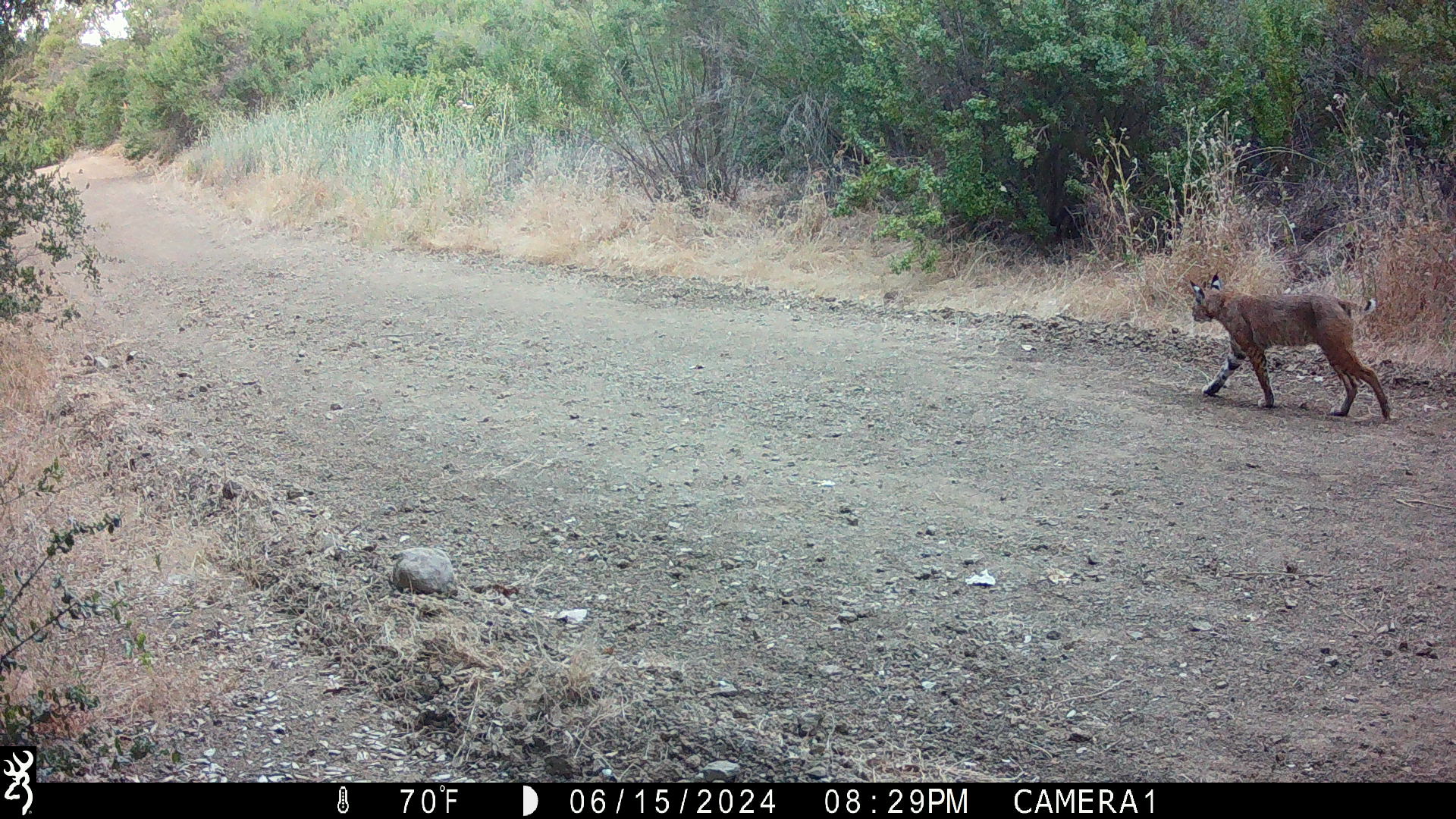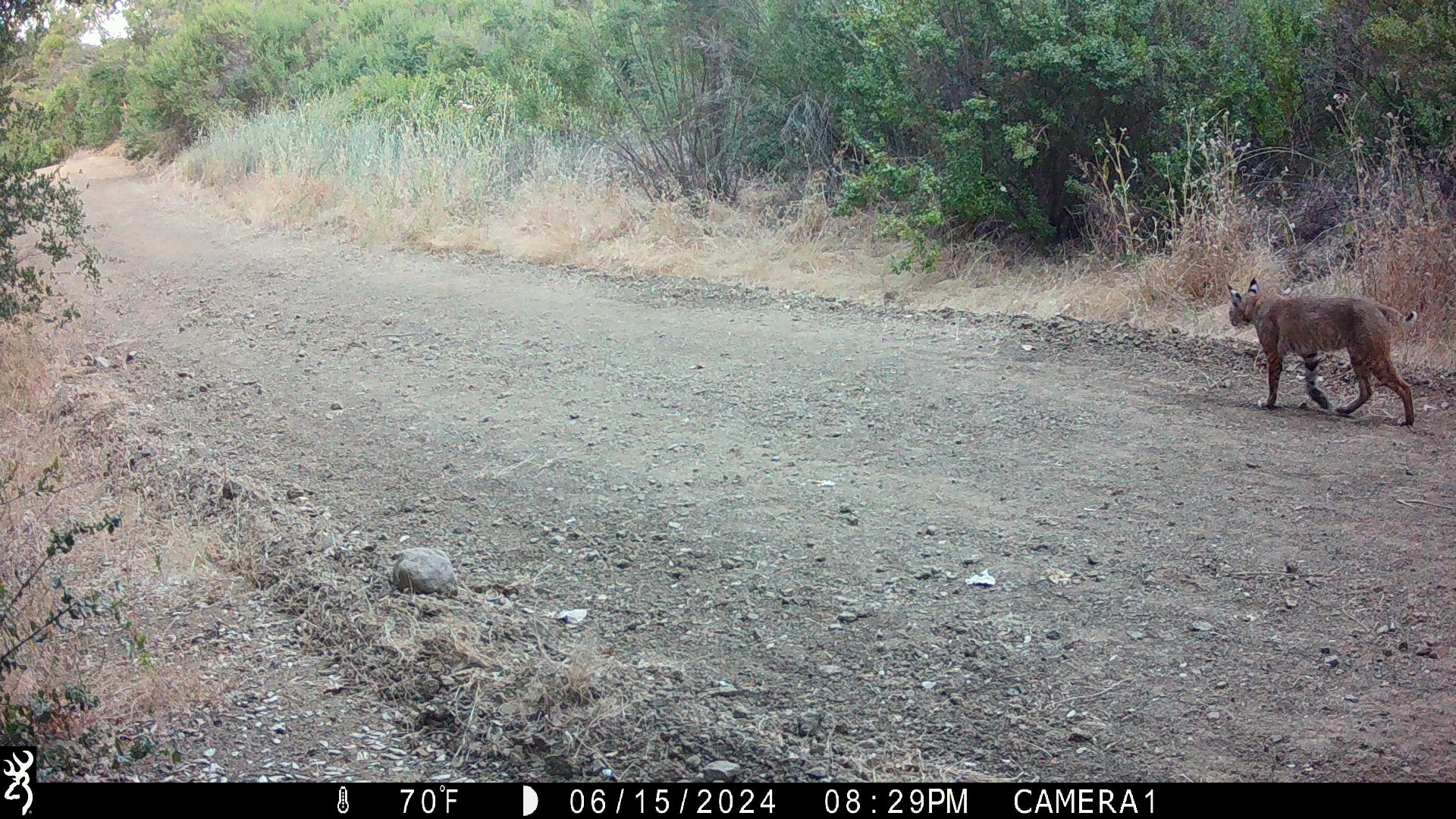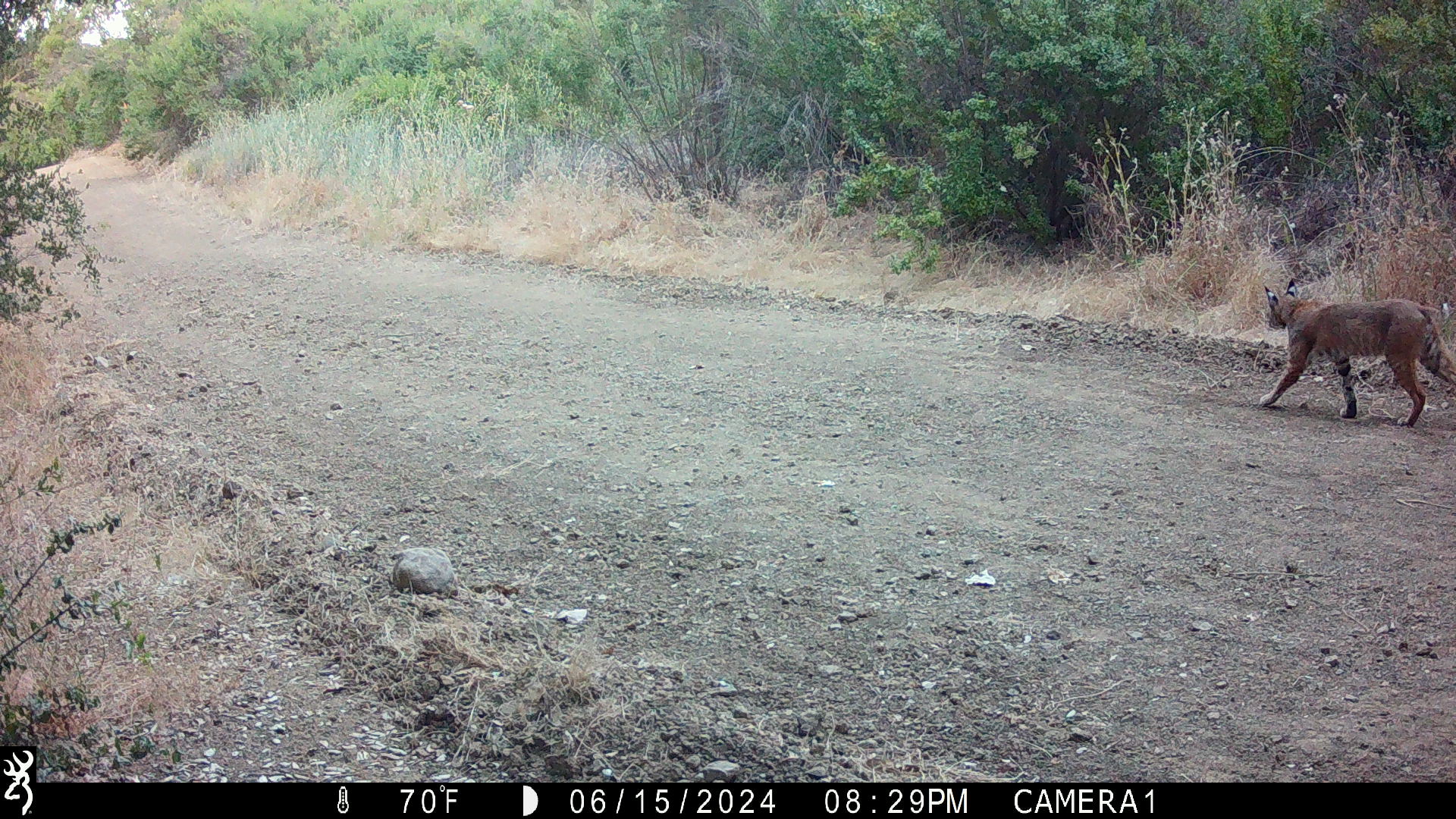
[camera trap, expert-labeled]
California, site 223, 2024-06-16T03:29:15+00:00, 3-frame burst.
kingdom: Animalia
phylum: Chordata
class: Mammalia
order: Carnivora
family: Felidae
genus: Lynx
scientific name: Lynx rufus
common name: bobcat